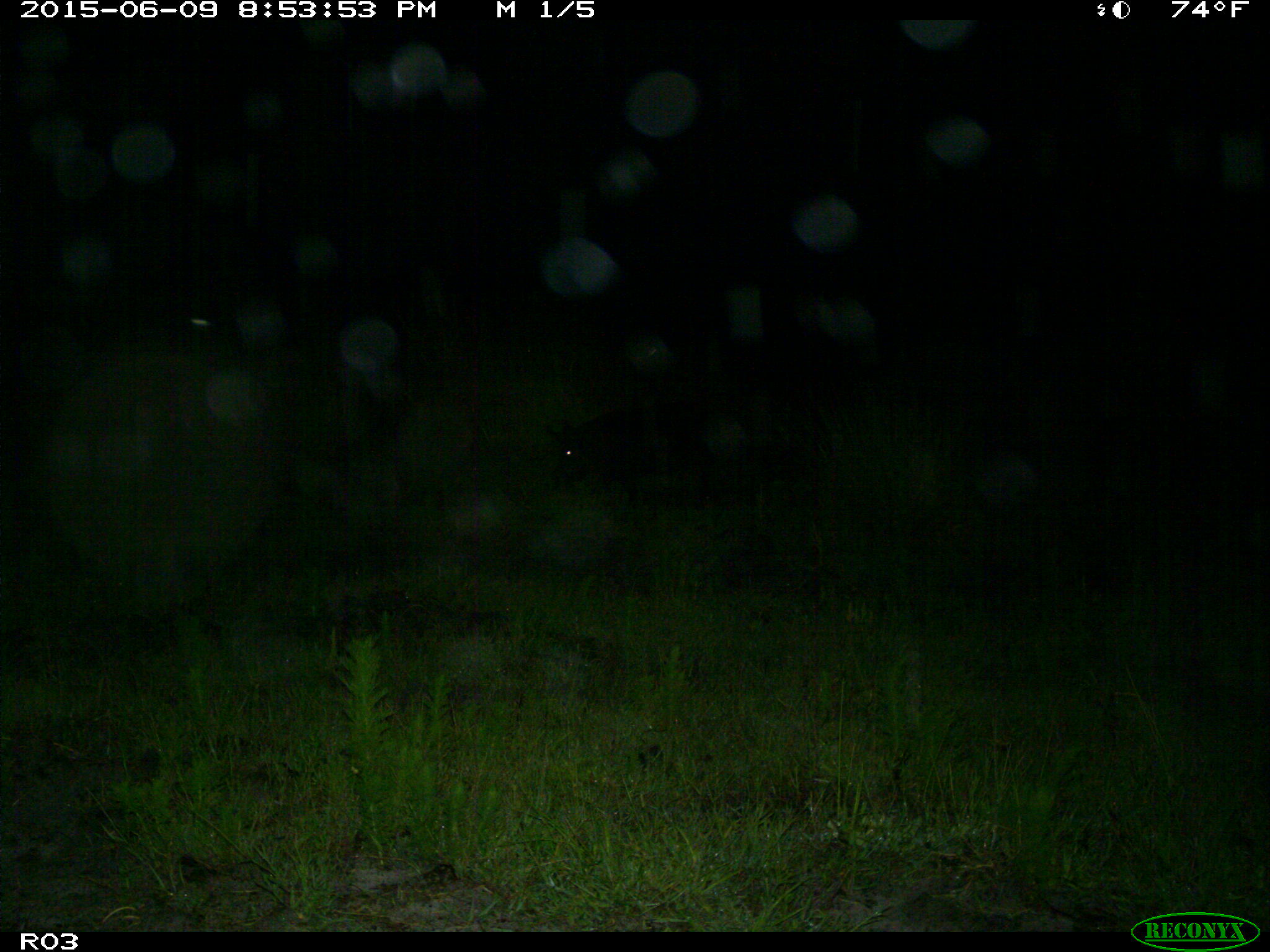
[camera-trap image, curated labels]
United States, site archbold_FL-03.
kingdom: Animalia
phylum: Chordata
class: Mammalia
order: Artiodactyla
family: Suidae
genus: Sus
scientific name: Sus scrofa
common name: wild boar